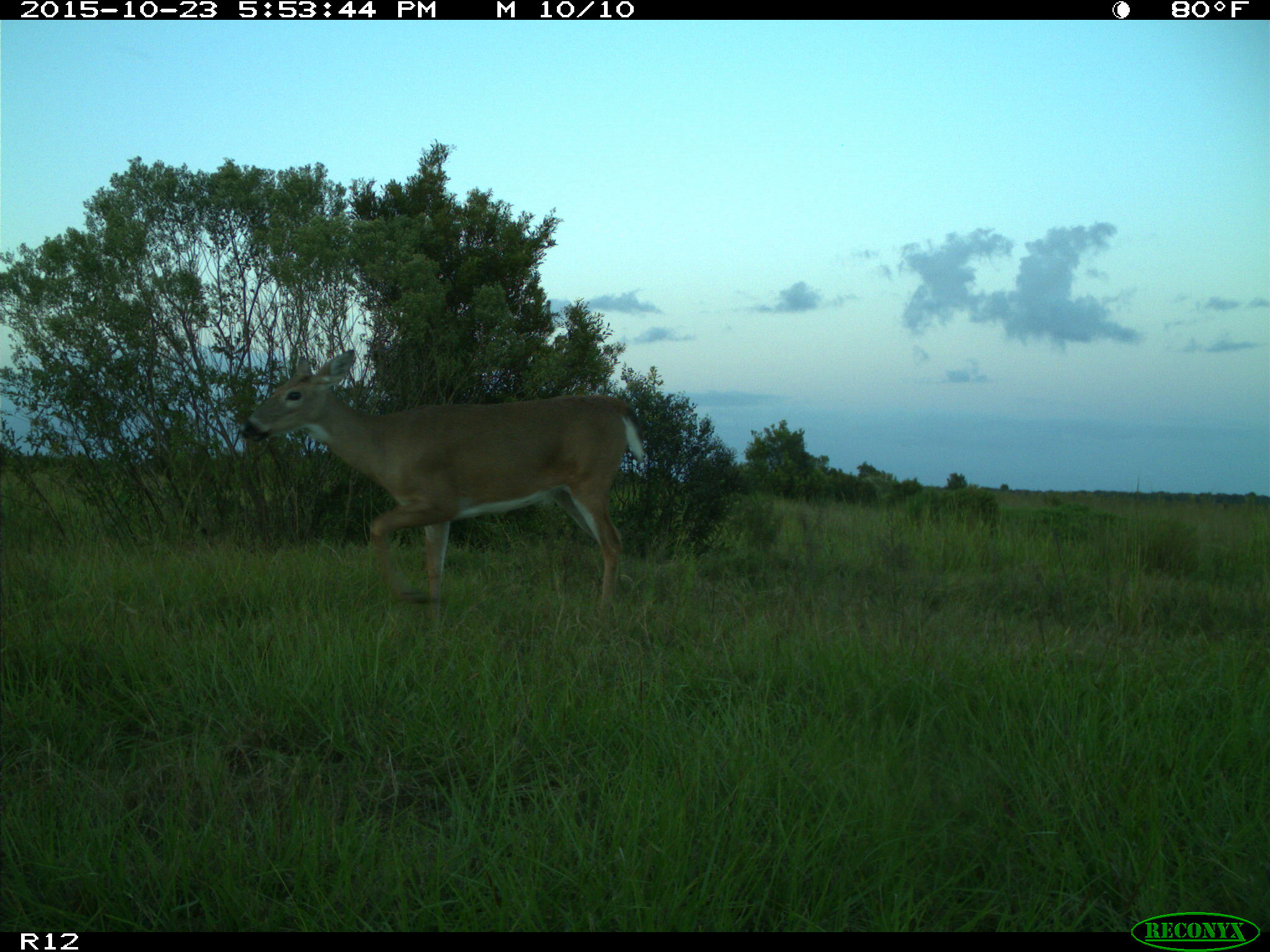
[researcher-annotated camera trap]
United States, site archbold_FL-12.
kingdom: Animalia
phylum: Chordata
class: Mammalia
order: Artiodactyla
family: Cervidae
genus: Odocoileus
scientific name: Odocoileus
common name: deer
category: unidentified deer